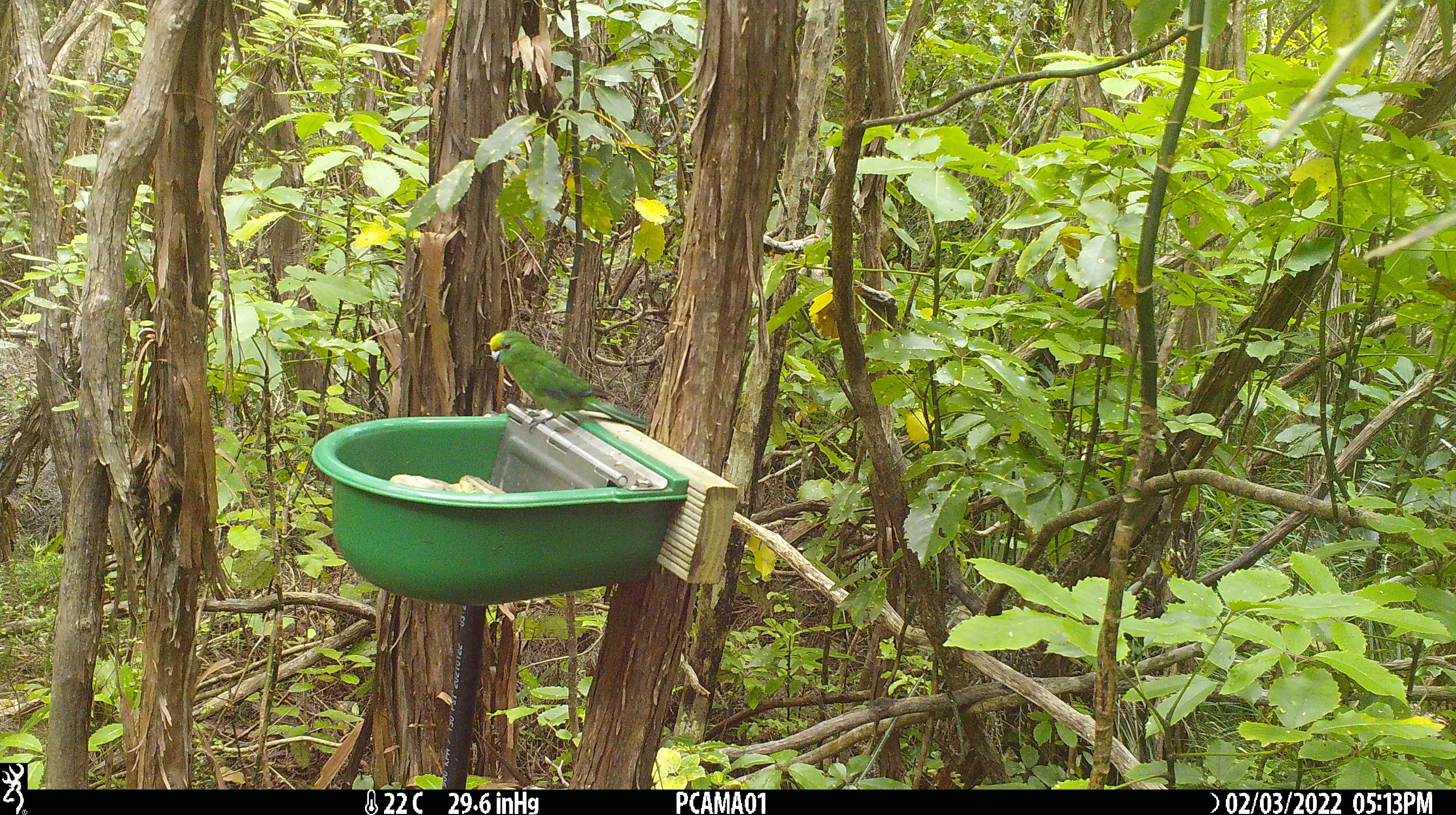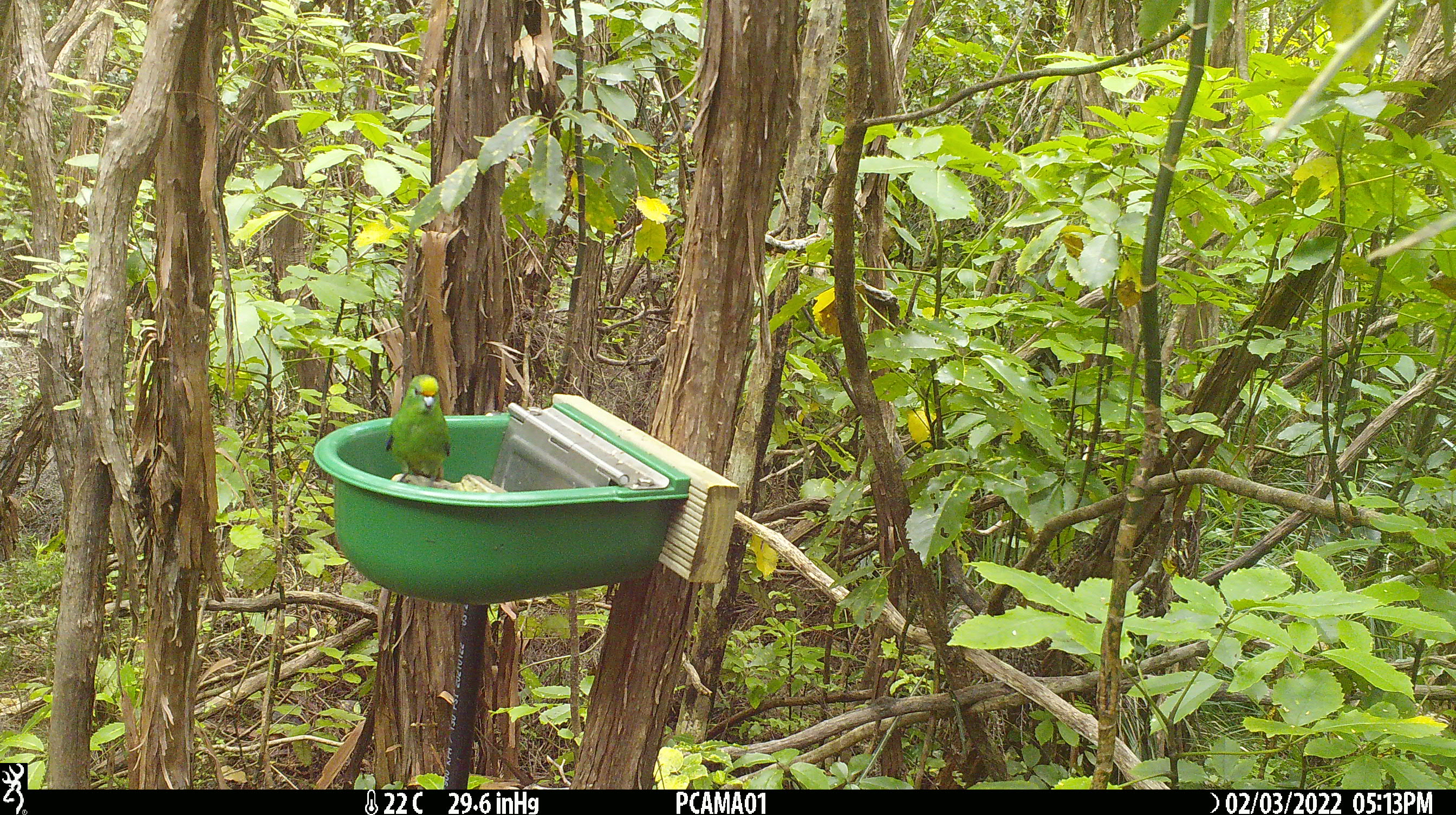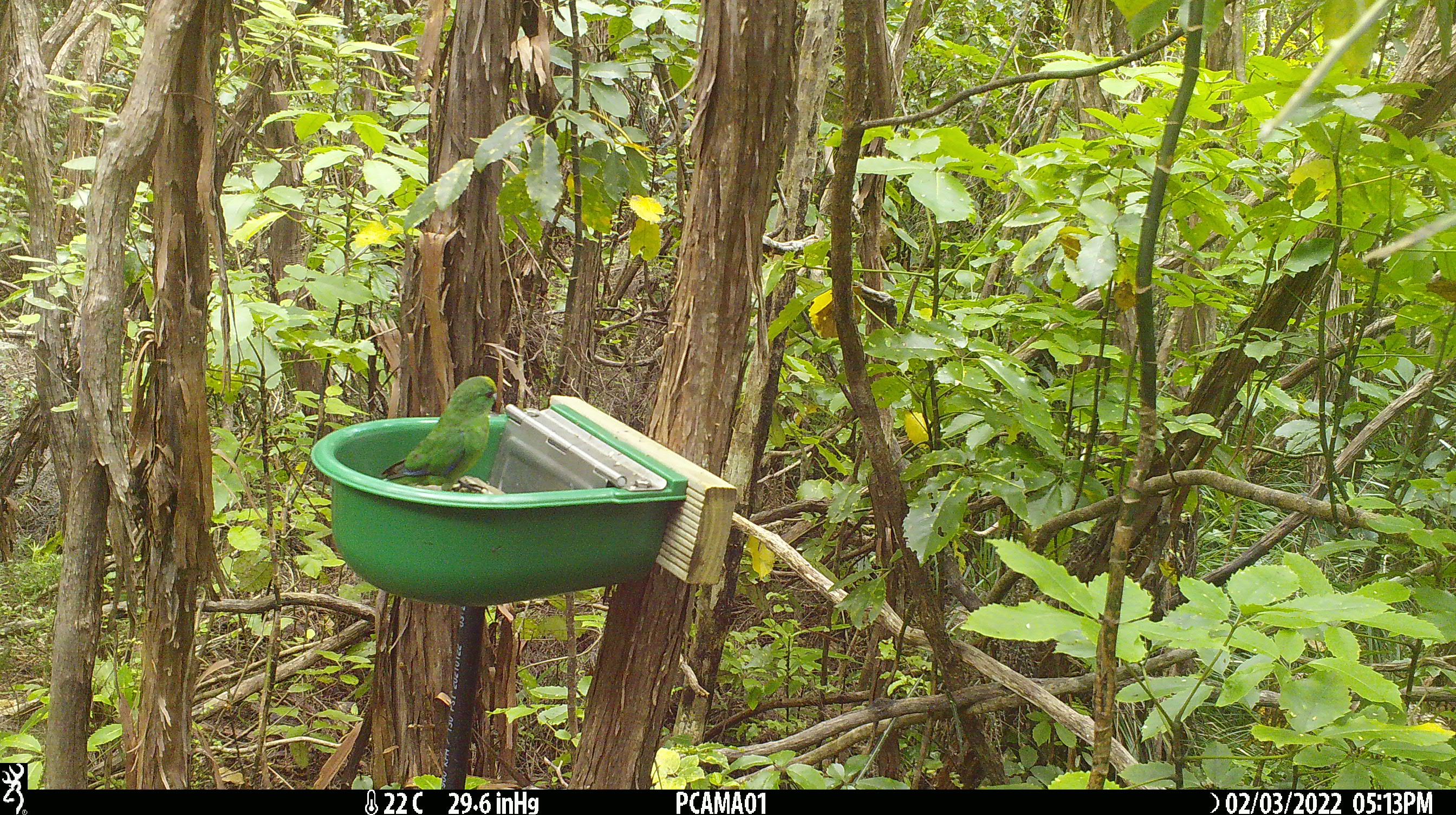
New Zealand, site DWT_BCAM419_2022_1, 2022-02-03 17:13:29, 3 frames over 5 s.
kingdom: Animalia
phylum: Chordata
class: Aves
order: Psittaciformes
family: Psittaculidae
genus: Cyanoramphus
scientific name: Cyanoramphus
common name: parakeet